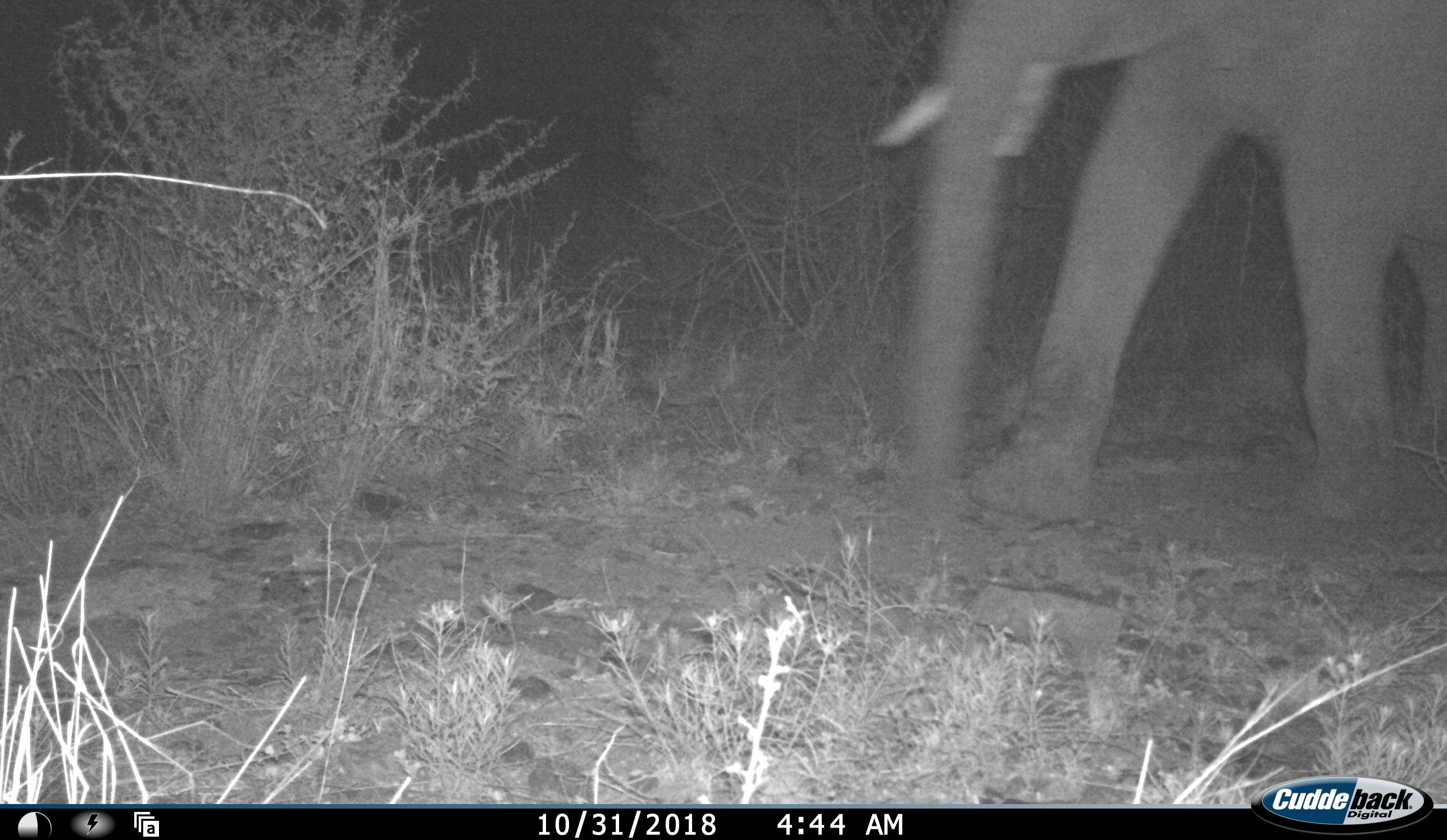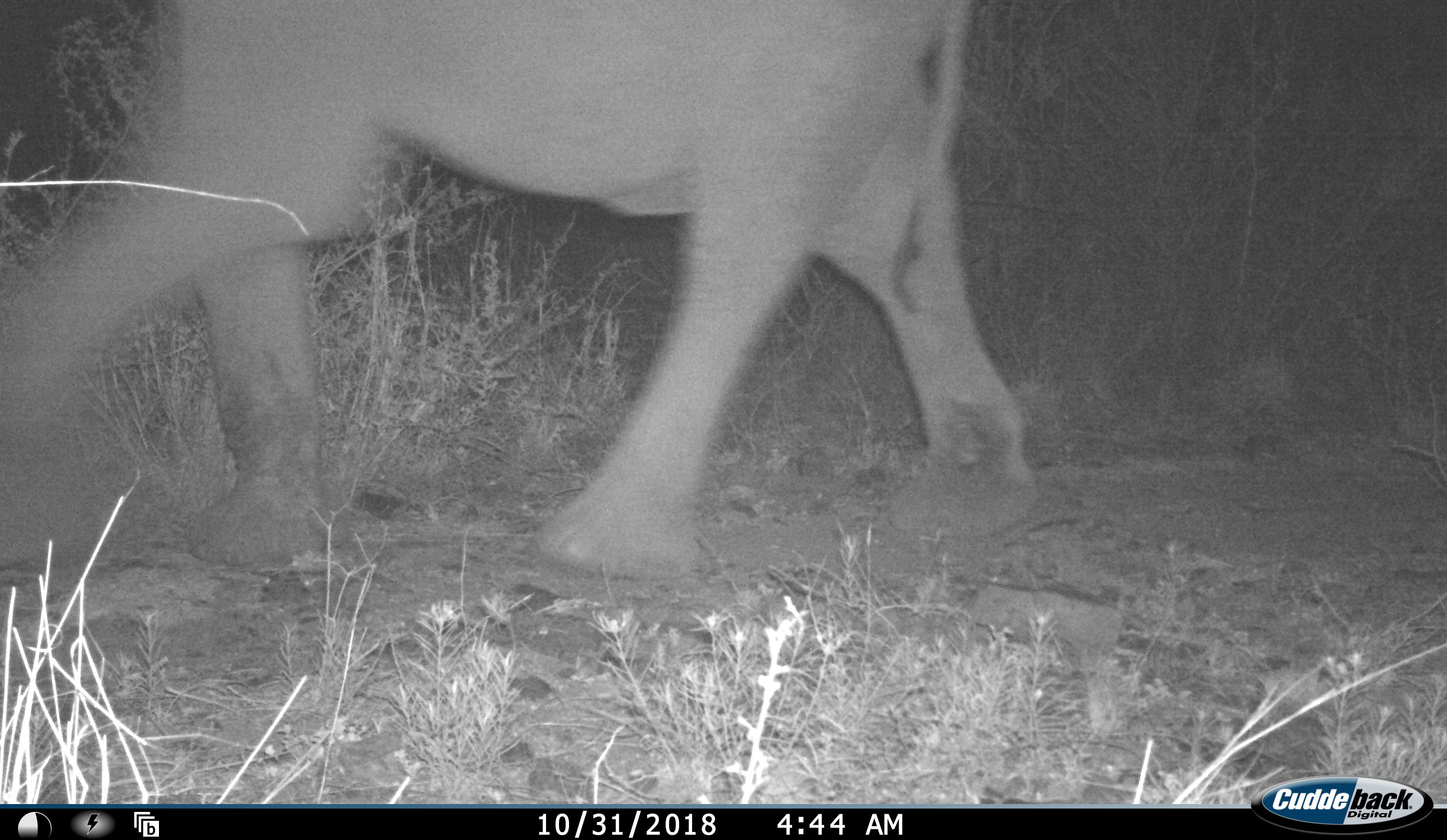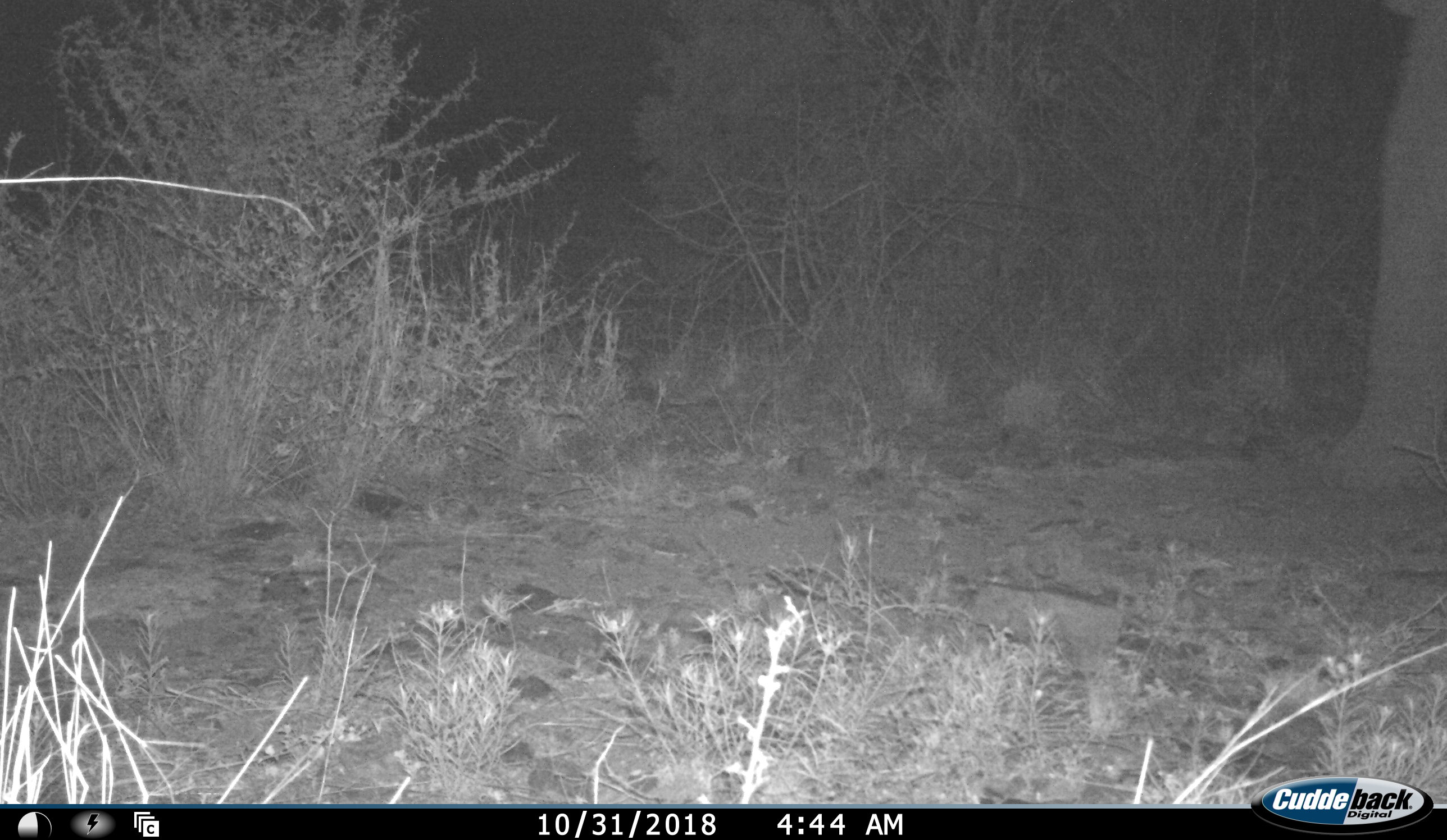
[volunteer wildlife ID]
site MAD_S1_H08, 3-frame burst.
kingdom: Animalia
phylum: Chordata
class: Mammalia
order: Proboscidea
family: Elephantidae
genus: Loxodonta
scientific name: Loxodonta africana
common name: african bush elephant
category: elephant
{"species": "elephant (african bush elephant) (Loxodonta africana)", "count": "1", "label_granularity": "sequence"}